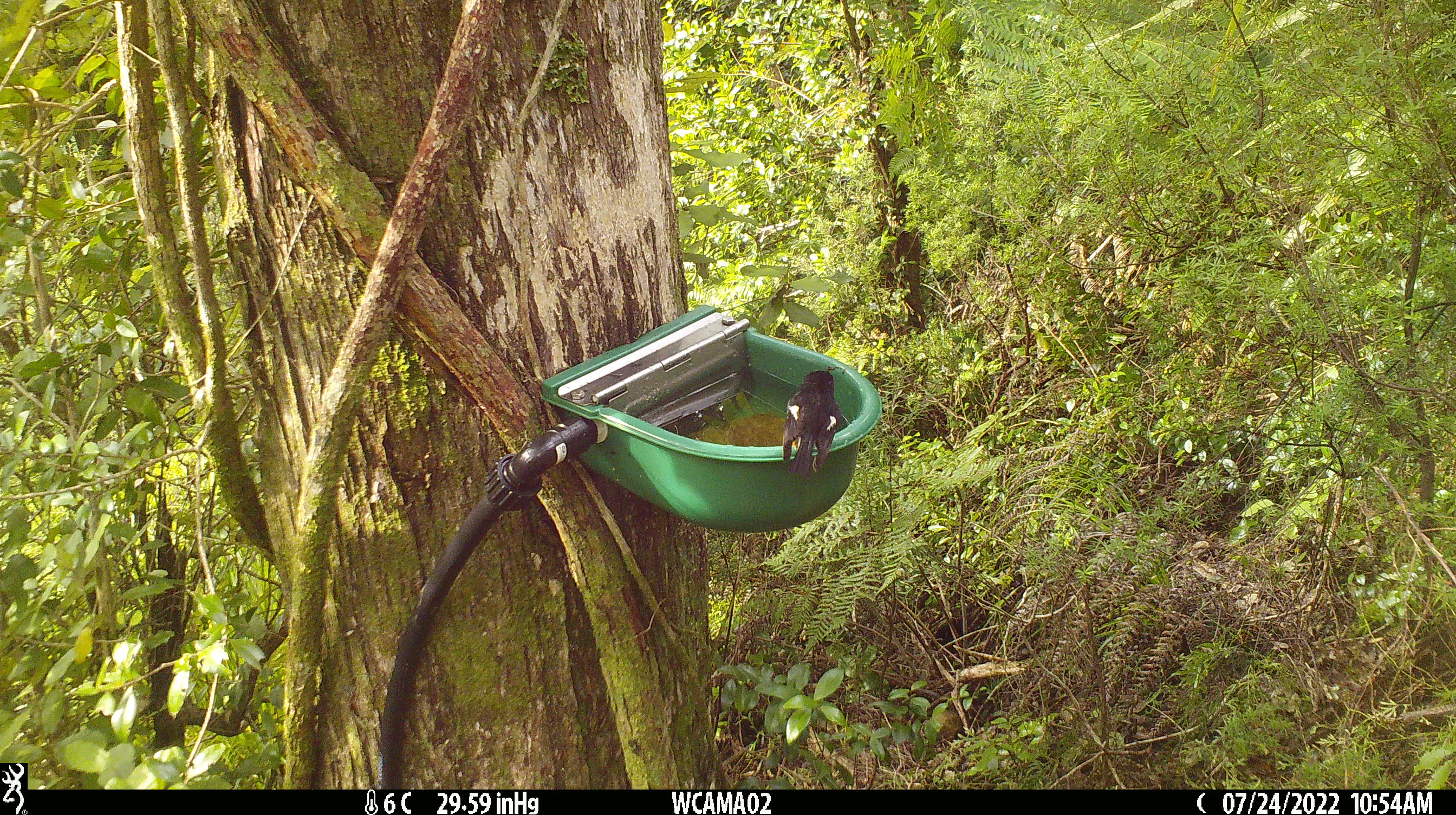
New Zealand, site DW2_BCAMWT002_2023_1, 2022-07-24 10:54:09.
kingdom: Animalia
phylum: Chordata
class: Aves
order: Passeriformes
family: Petroicidae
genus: Petroica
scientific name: Petroica macrocephala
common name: tomtit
Tomtit (Petroica macrocephala).